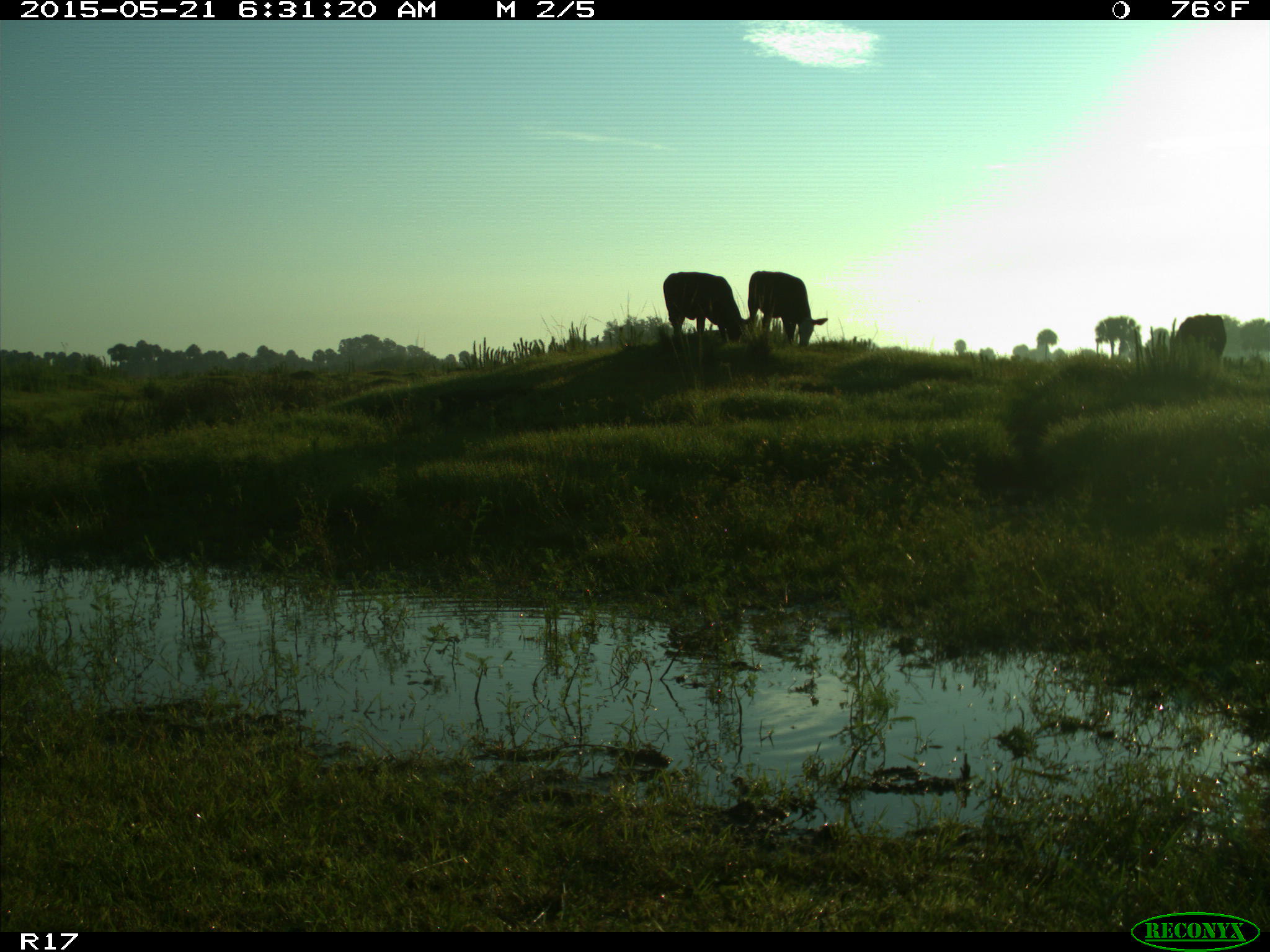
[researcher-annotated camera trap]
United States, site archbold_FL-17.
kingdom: Animalia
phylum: Chordata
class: Mammalia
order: Artiodactyla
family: Bovidae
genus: Bos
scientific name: Bos taurus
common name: domestic cow